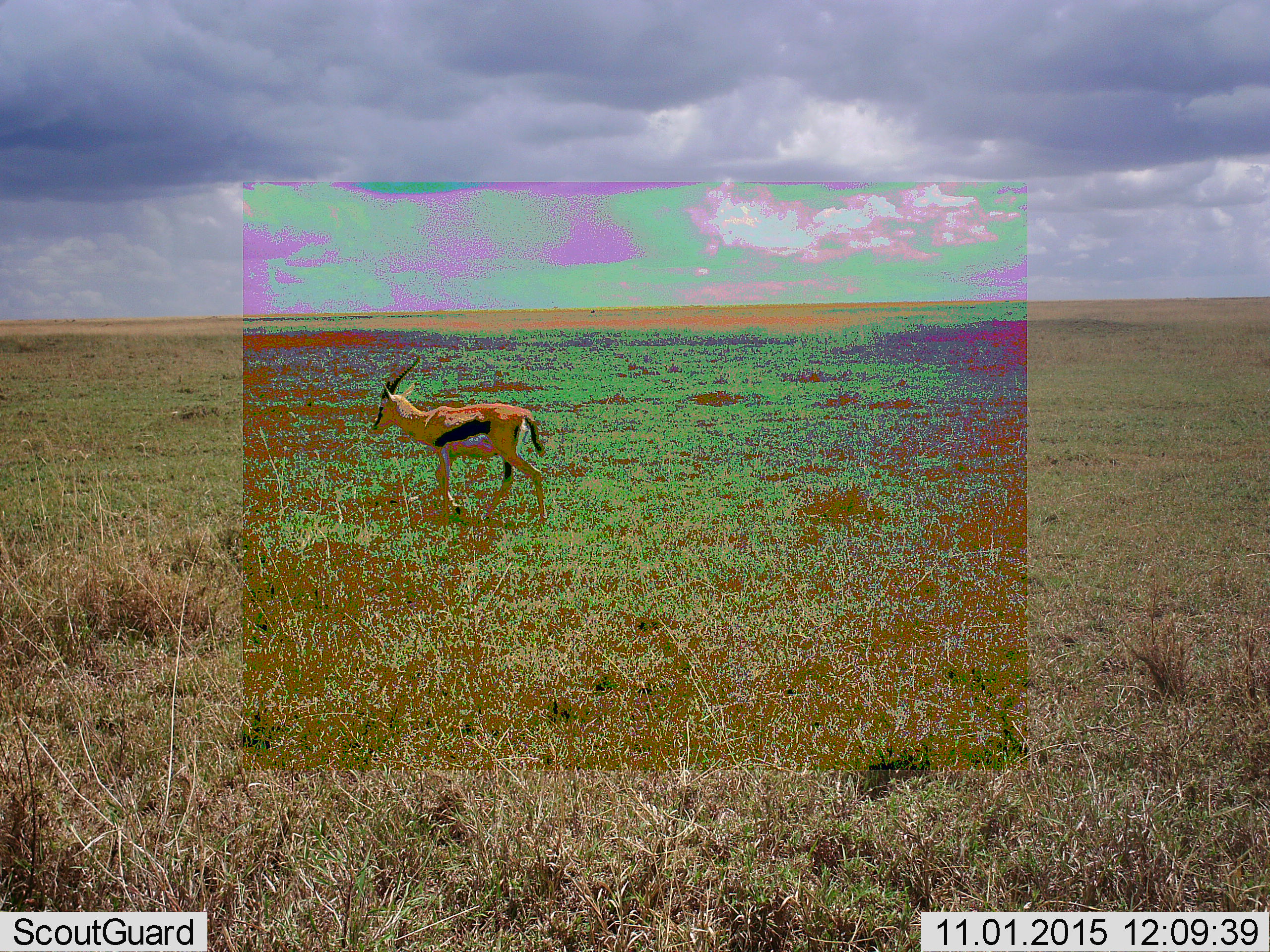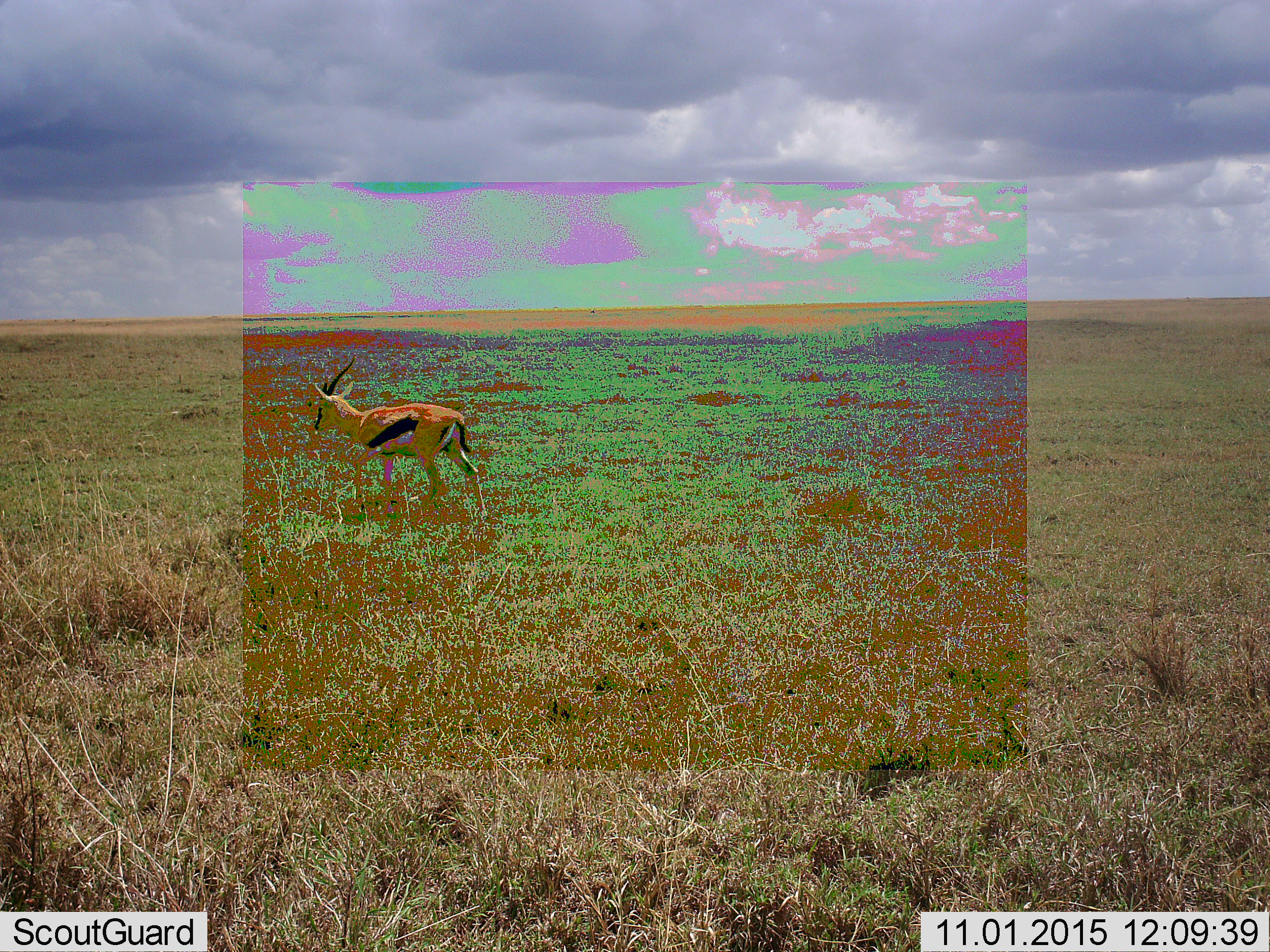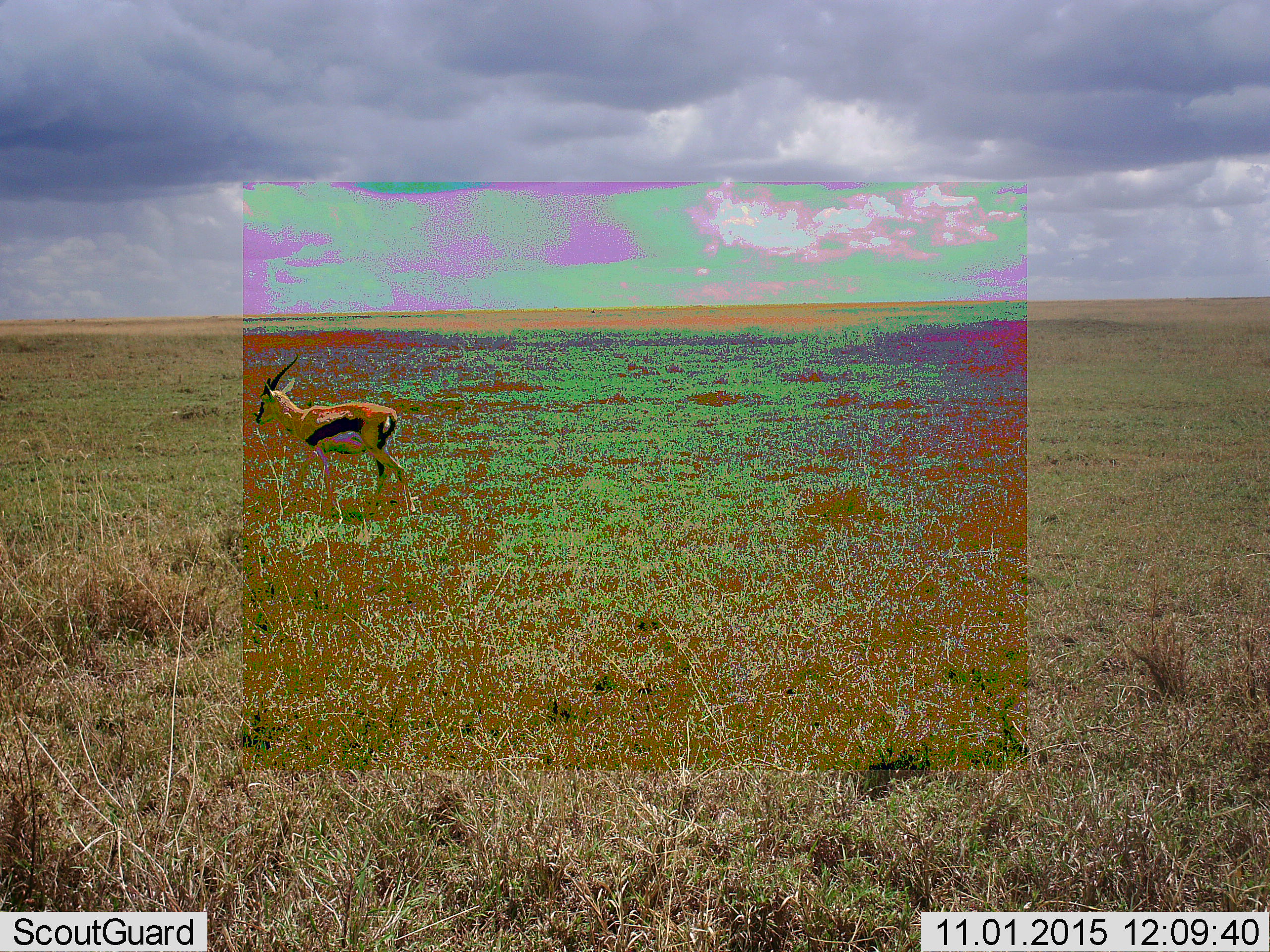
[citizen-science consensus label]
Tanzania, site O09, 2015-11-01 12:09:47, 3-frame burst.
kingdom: Animalia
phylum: Chordata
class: Mammalia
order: Artiodactyla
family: Bovidae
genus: Eudorcas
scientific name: Eudorcas thomsonii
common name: thomson's gazelle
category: gazellethomsons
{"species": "gazellethomsons (thomson's gazelle) (Eudorcas thomsonii)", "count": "1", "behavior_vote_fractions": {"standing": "0%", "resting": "0%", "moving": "100%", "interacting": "0%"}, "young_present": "0%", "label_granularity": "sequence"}